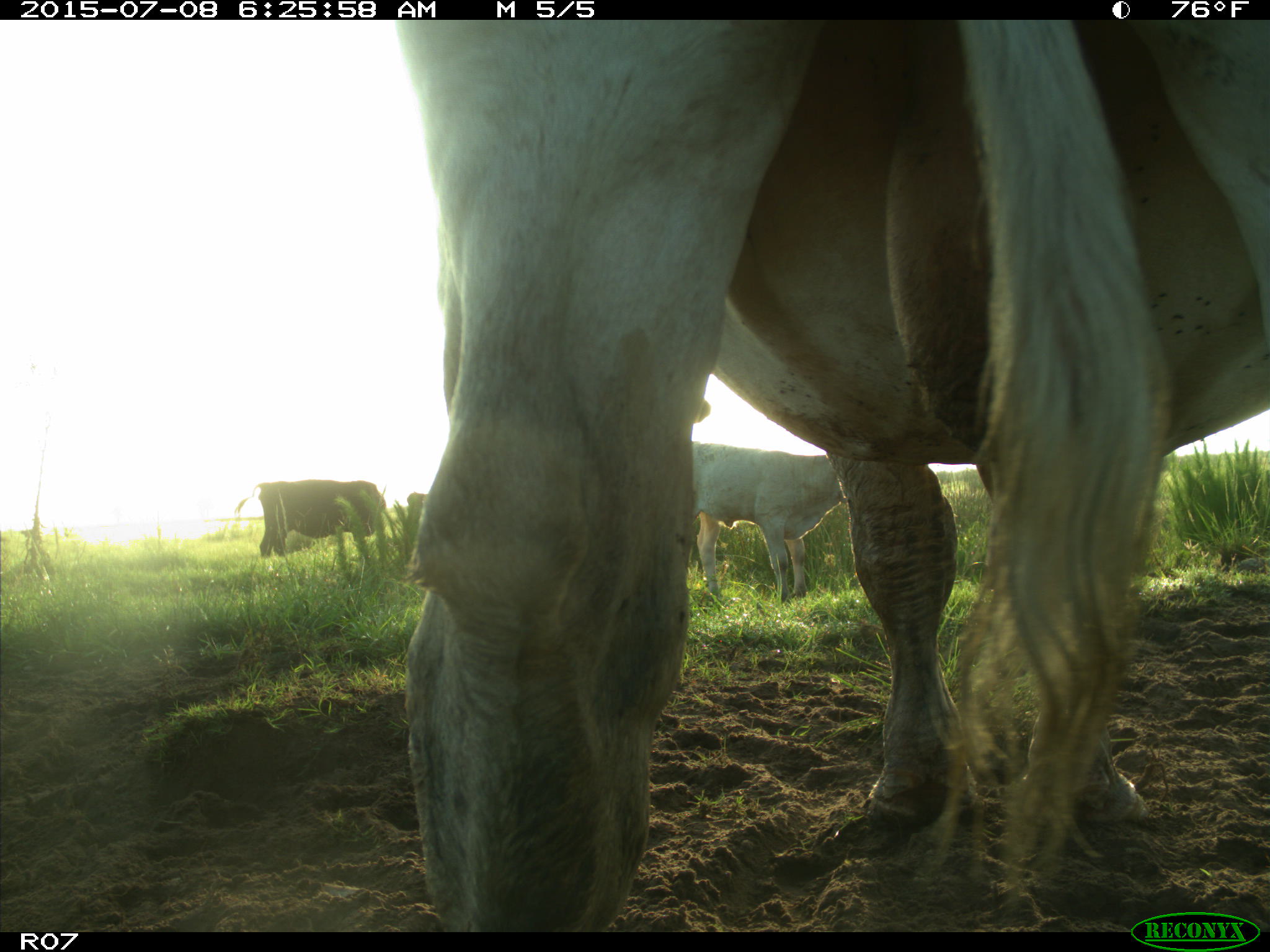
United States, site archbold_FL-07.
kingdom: Animalia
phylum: Chordata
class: Mammalia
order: Artiodactyla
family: Bovidae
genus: Bos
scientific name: Bos taurus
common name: domestic cow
Bos taurus (domestic cow).